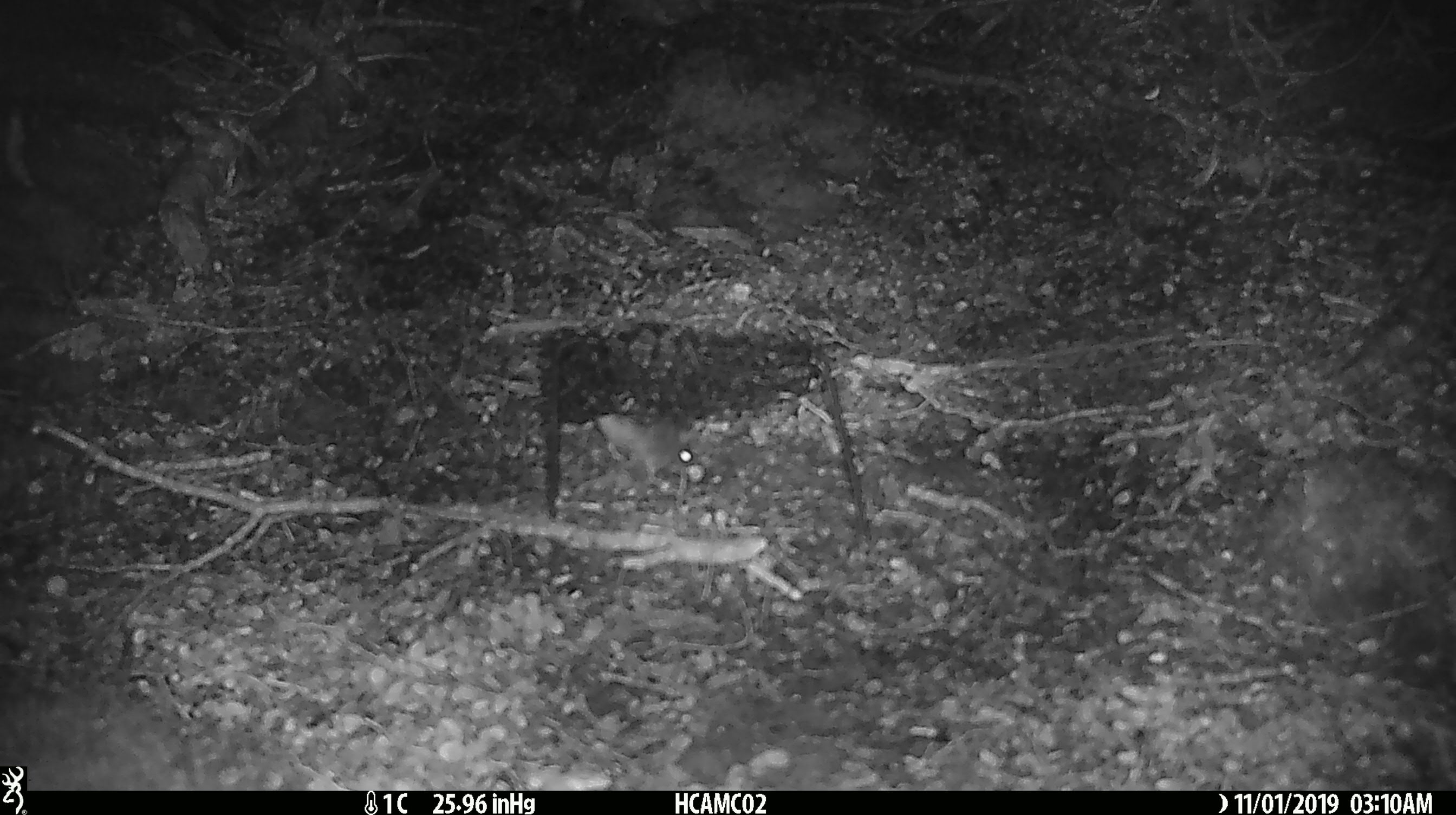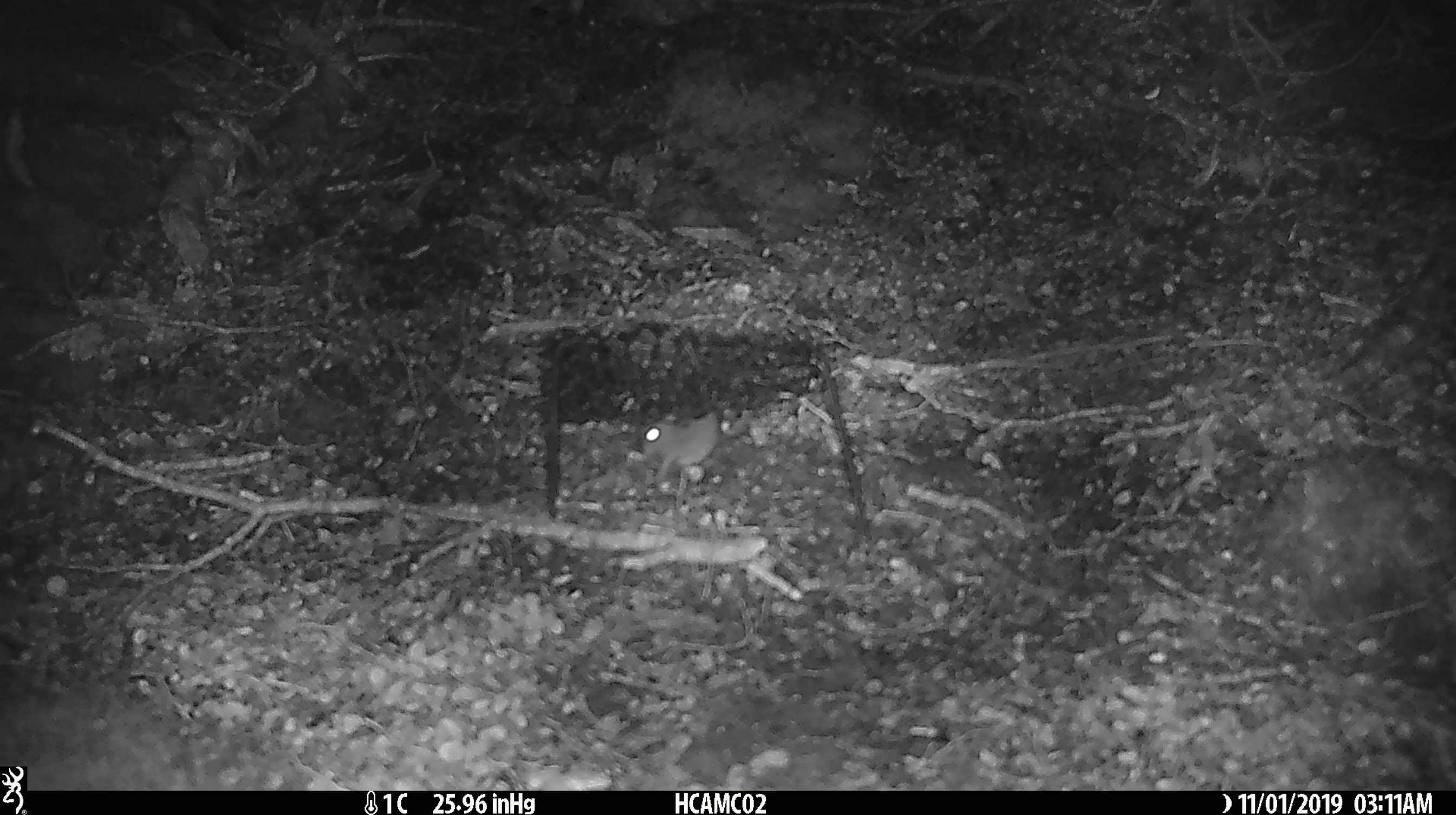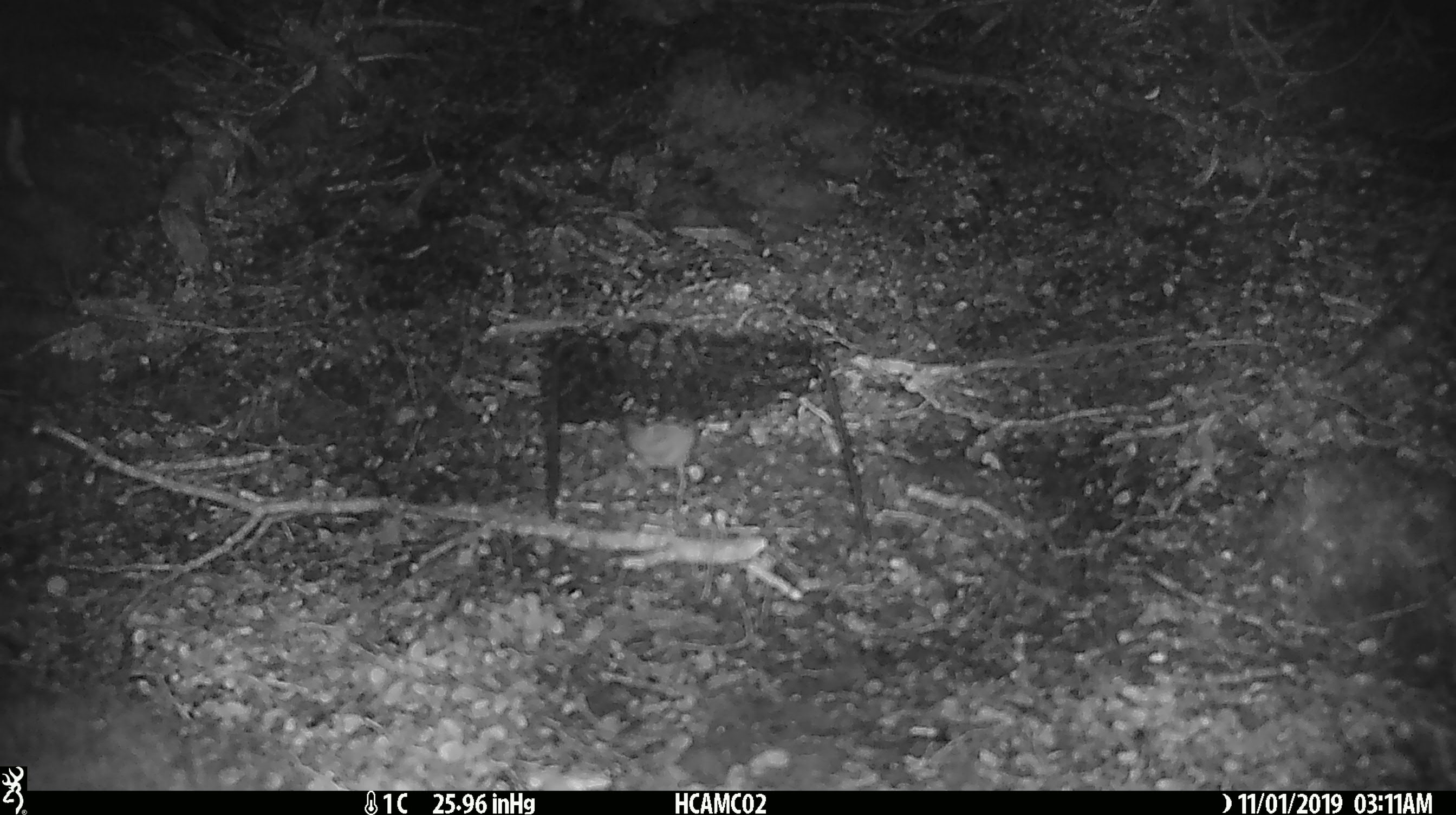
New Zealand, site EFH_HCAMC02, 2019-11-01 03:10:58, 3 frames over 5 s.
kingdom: Animalia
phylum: Chordata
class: Mammalia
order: Rodentia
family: Muridae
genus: Mus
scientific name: Mus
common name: mouse